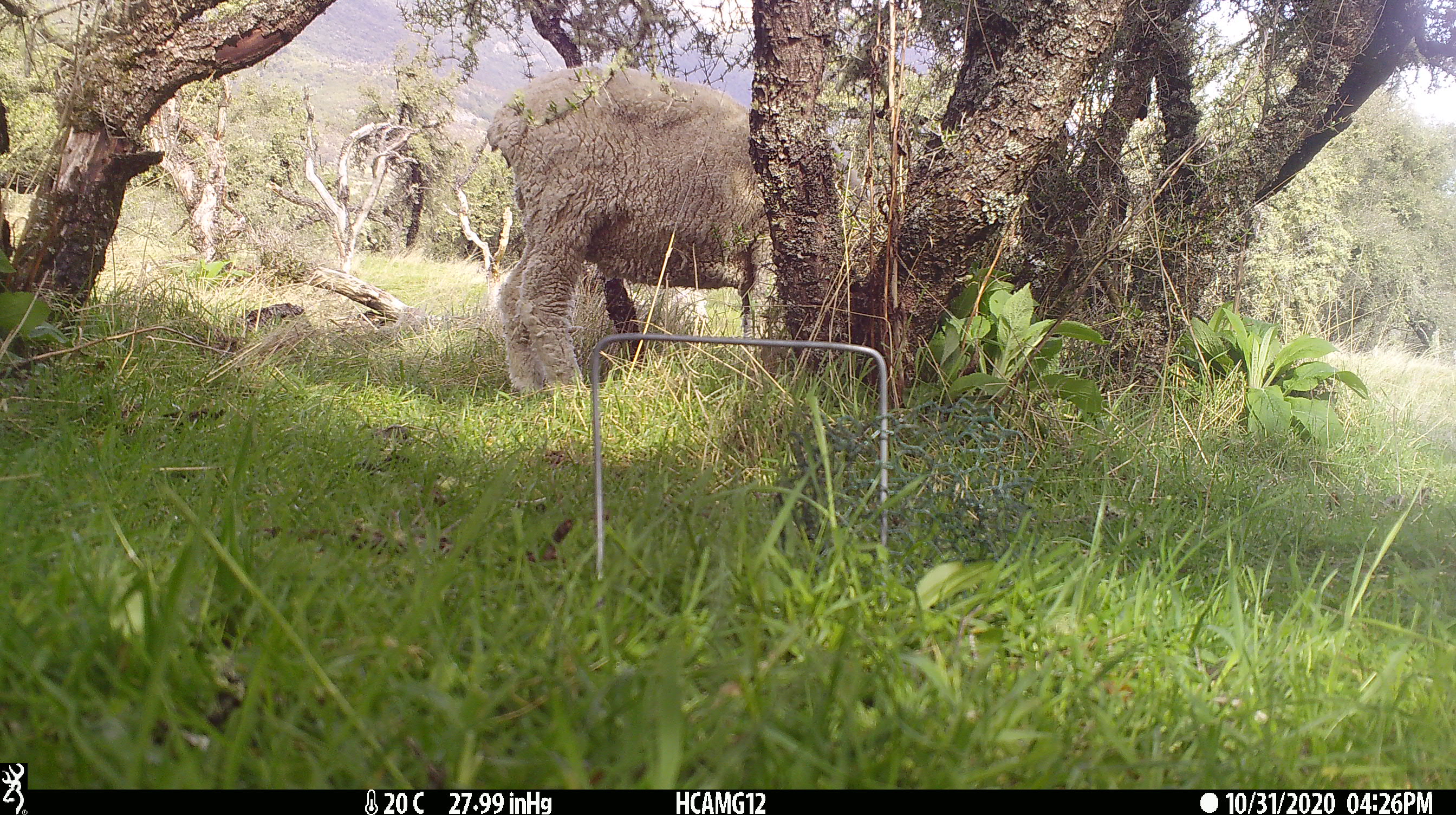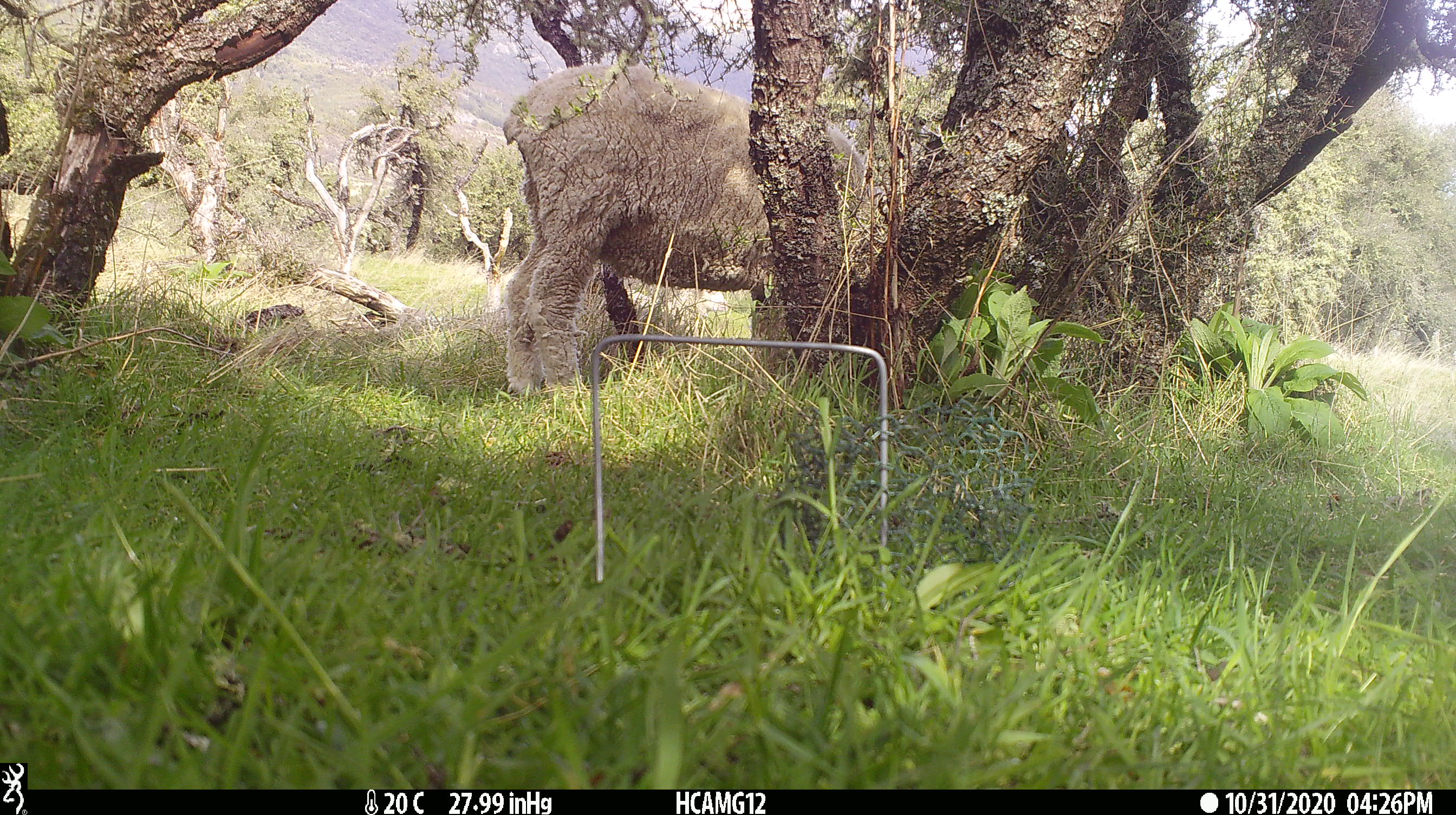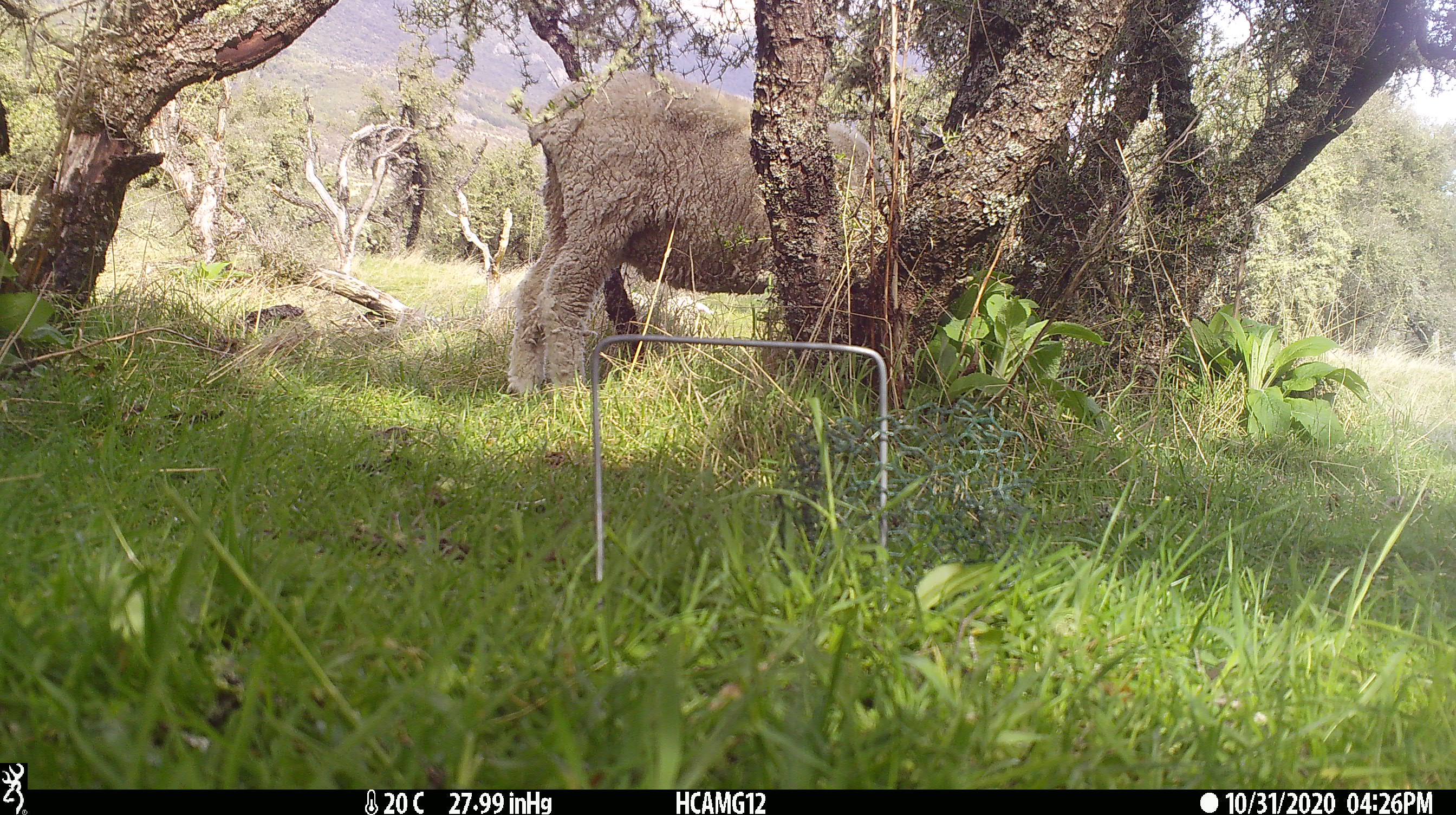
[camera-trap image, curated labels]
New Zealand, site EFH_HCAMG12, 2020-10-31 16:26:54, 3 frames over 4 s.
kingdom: Animalia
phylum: Chordata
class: Mammalia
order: Artiodactyla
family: Bovidae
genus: Ovis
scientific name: Ovis aries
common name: domestic sheep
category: sheep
Sheep (domestic sheep) (Ovis aries).